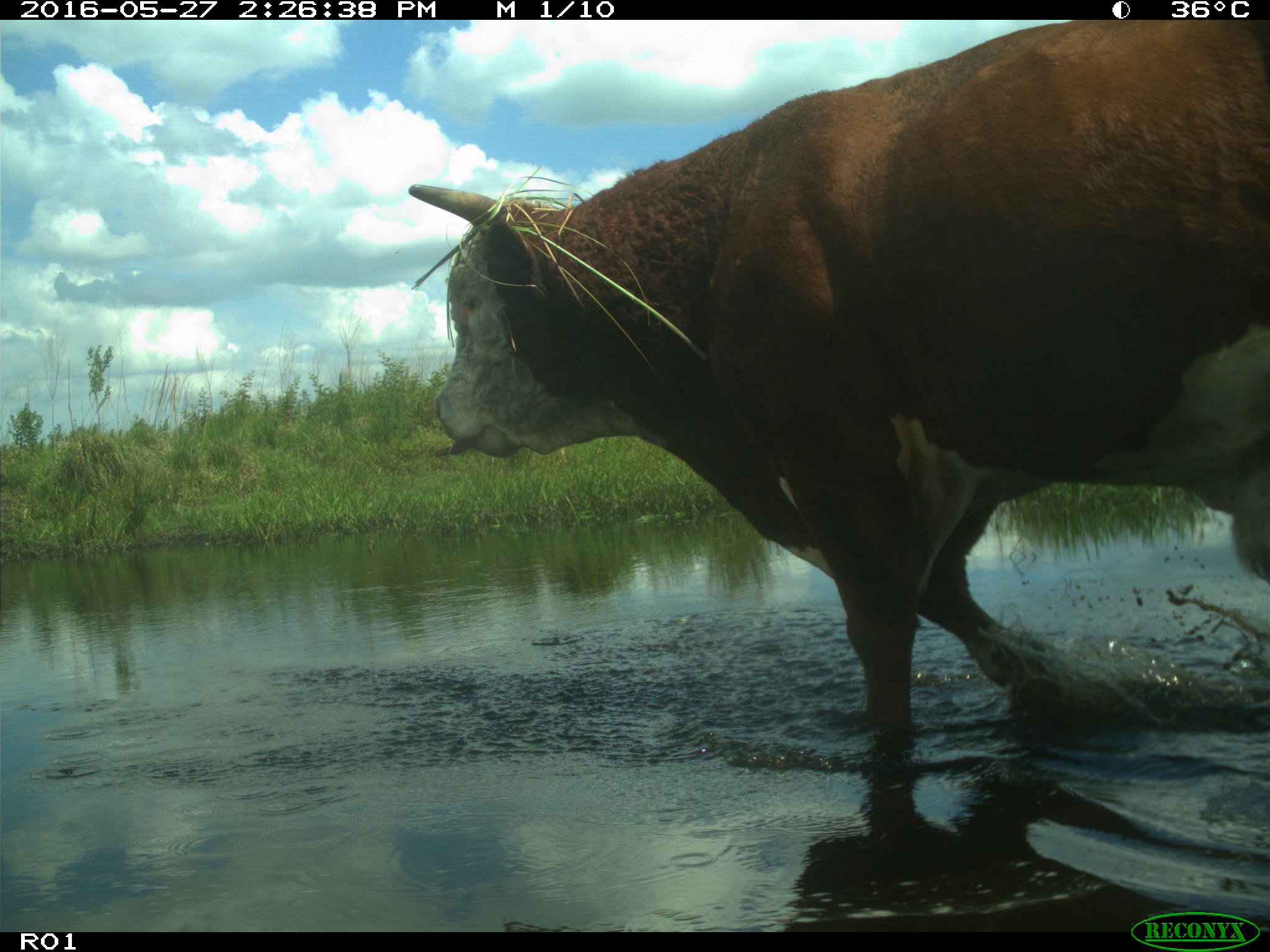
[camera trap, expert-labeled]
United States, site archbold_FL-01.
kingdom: Animalia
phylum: Chordata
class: Mammalia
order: Artiodactyla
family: Bovidae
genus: Bos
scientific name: Bos taurus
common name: domestic cow